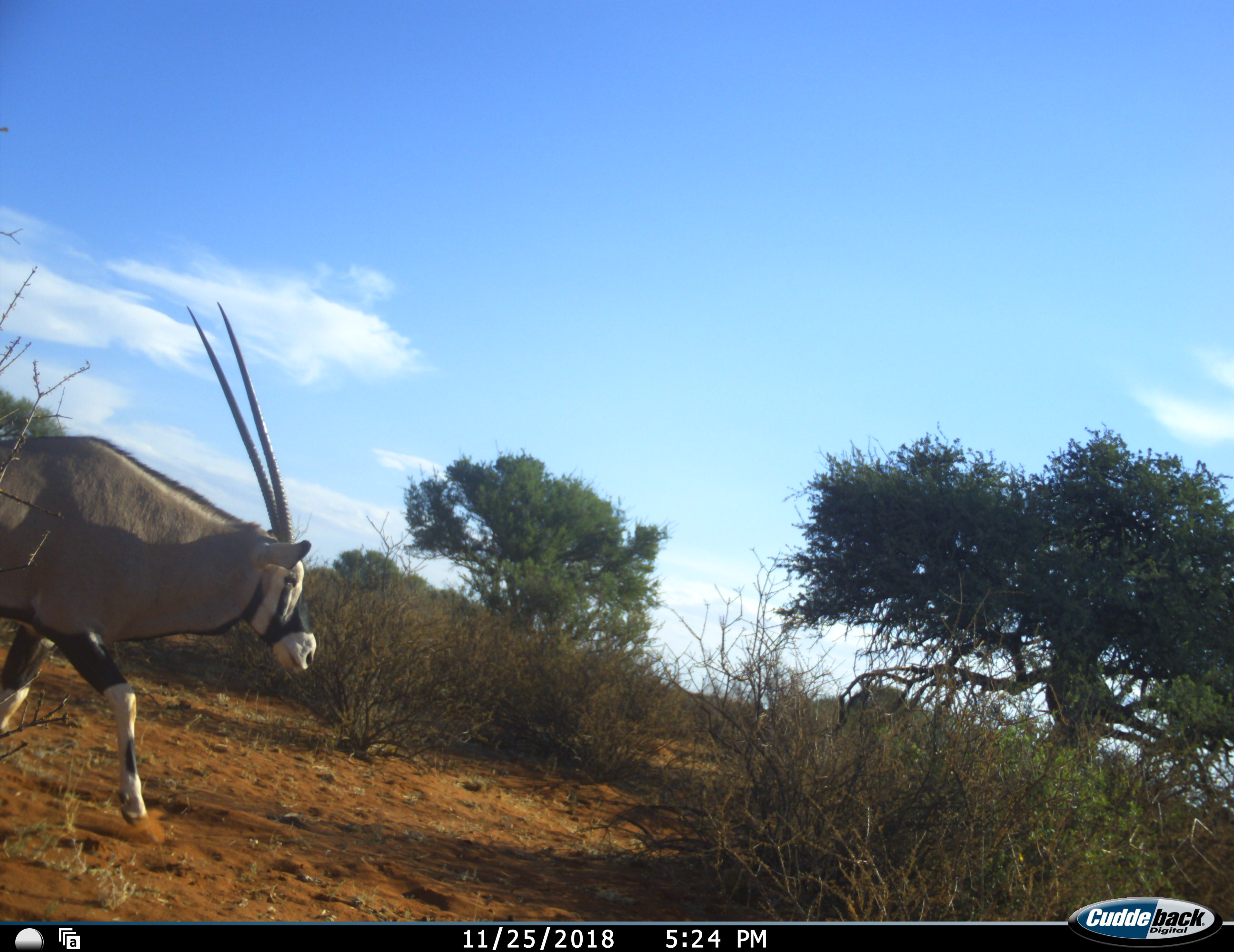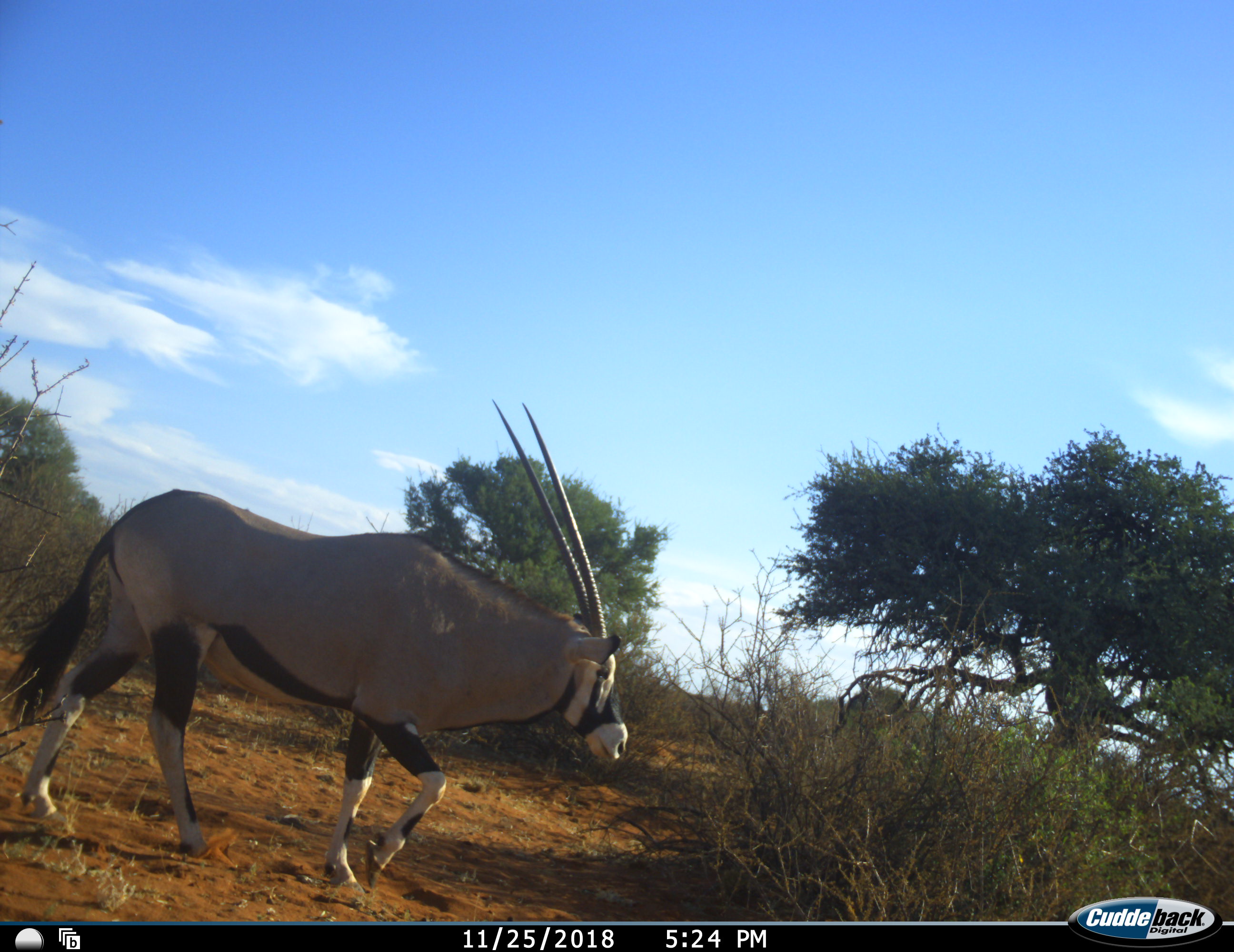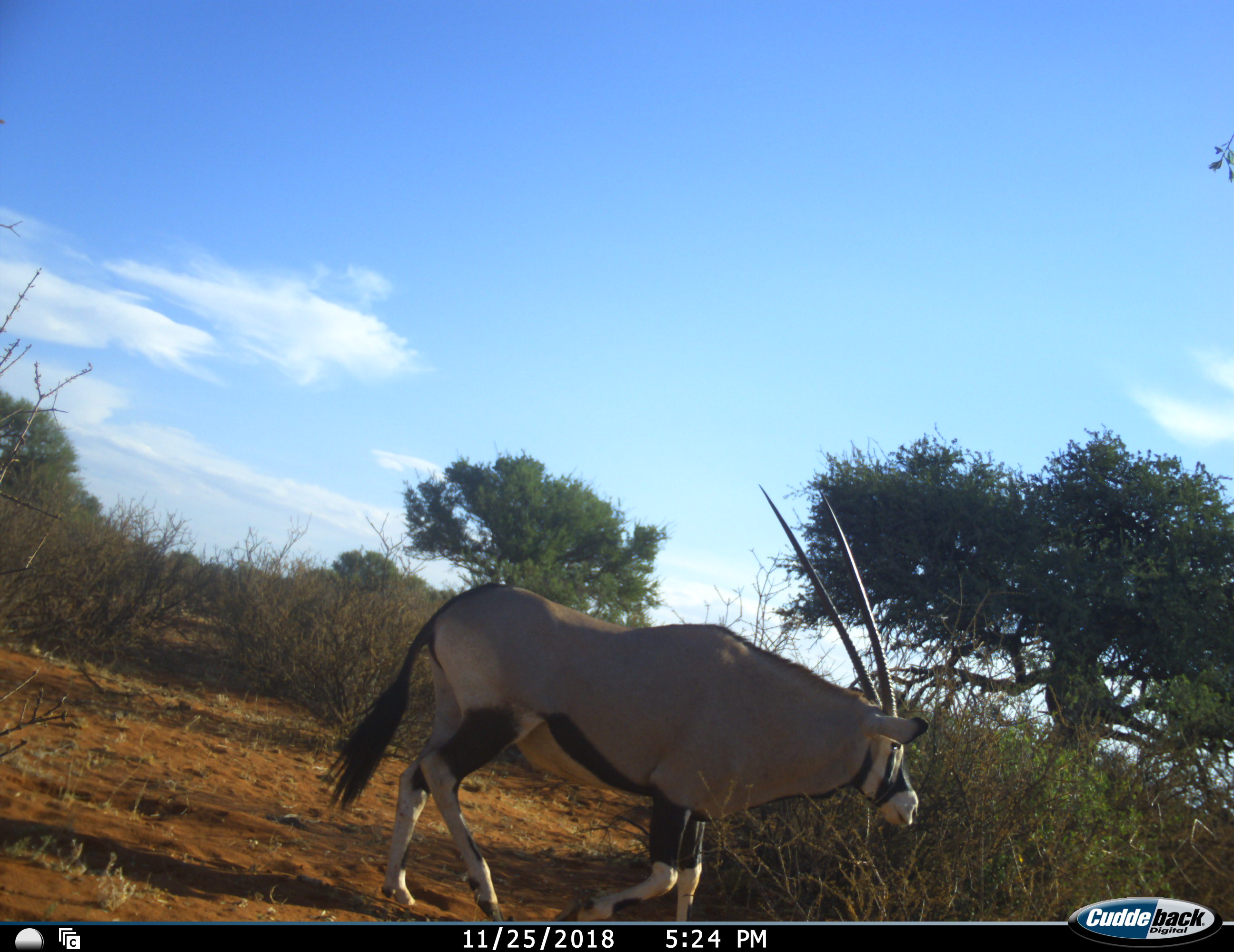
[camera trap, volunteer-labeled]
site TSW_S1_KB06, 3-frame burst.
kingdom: Animalia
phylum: Chordata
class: Mammalia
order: Artiodactyla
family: Bovidae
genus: Oryx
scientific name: Oryx gazella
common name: gemsbok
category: oryx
Oryx (gemsbok) (Oryx gazella), count 1. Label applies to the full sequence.